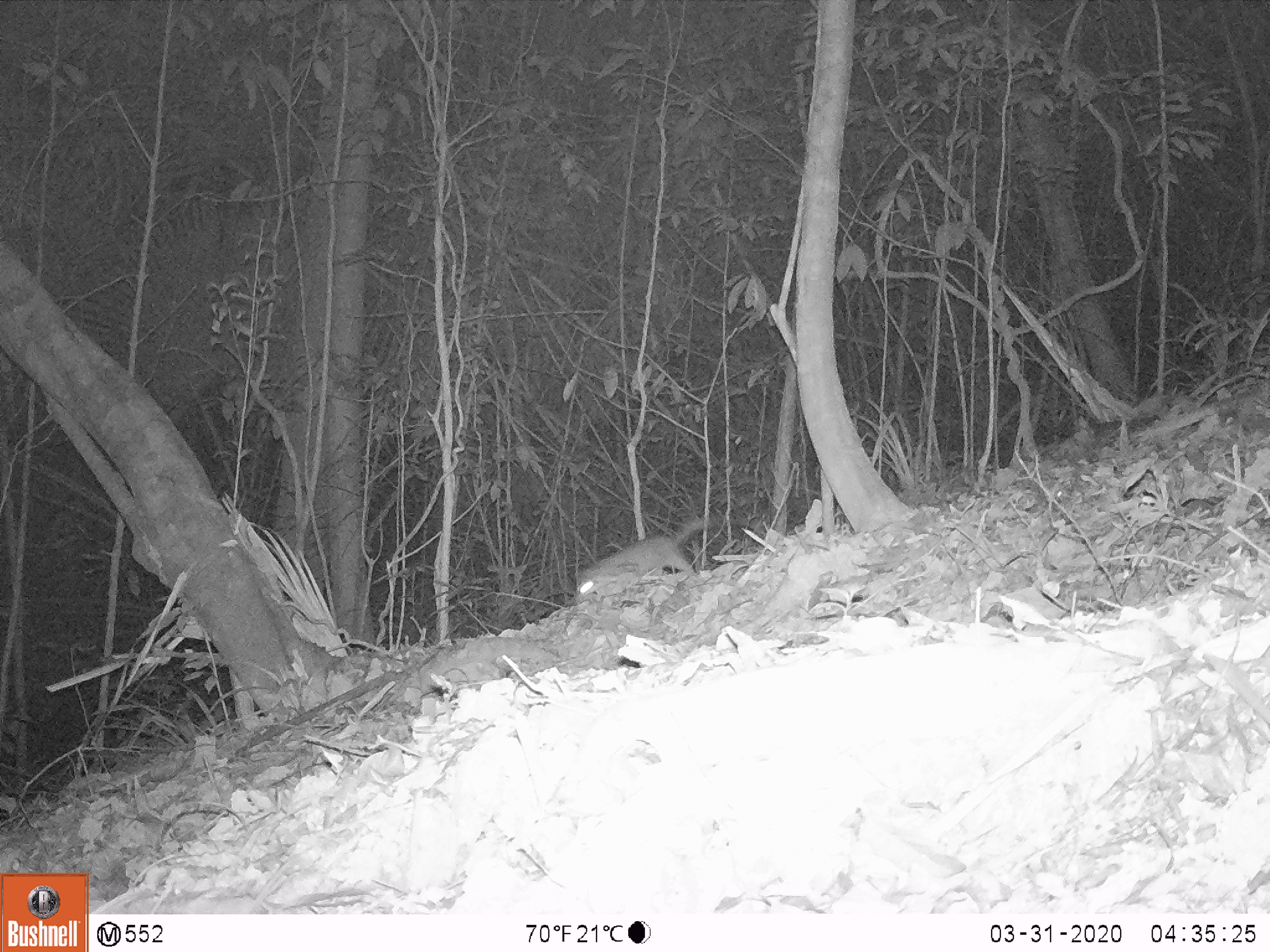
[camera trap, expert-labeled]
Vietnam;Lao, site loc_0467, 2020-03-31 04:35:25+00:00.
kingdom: Animalia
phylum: Chordata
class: Mammalia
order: Carnivora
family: Mustelidae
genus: Melogale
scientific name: Melogale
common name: ferret badger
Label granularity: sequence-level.